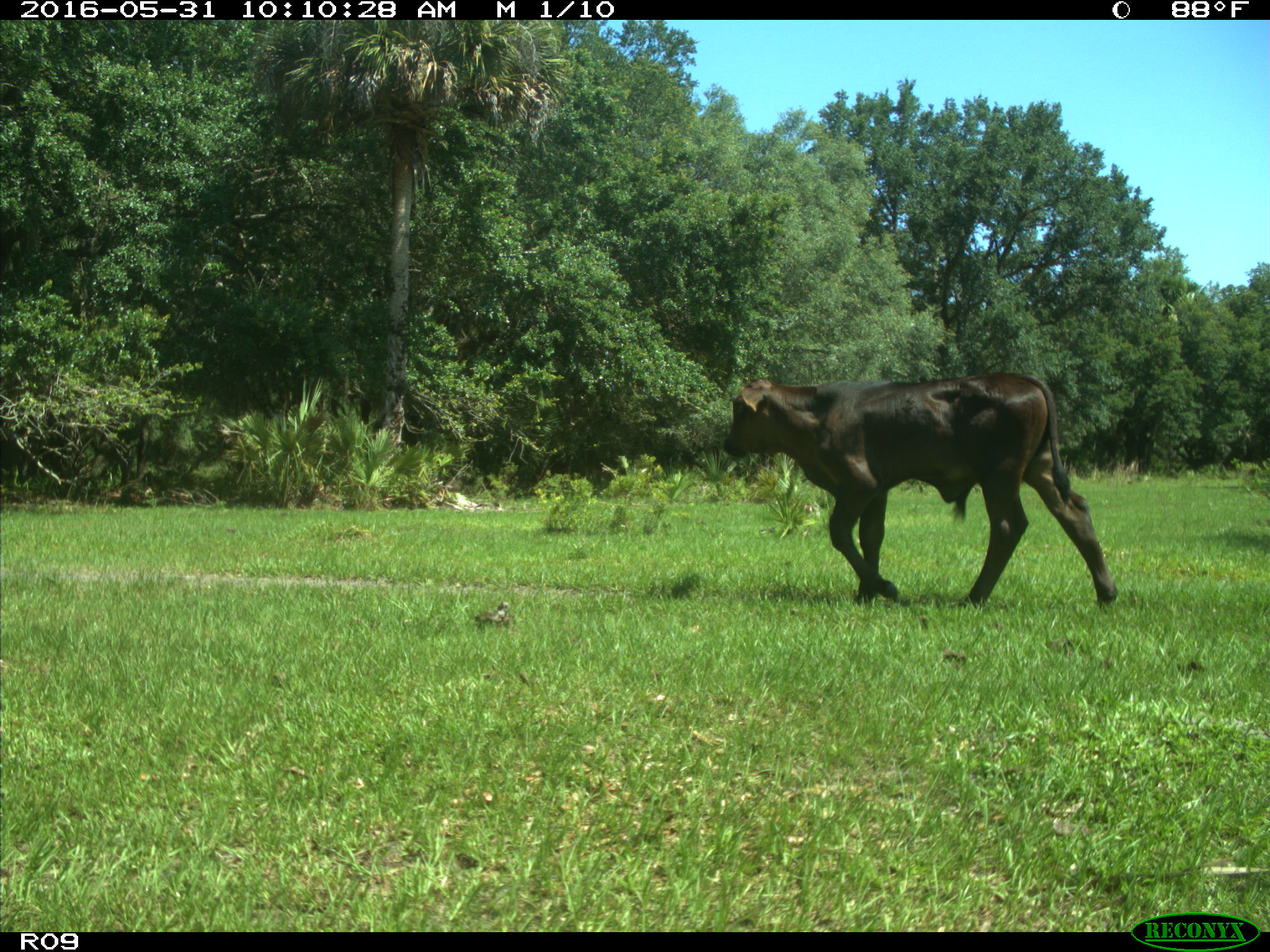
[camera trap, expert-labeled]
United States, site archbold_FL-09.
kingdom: Animalia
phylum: Chordata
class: Mammalia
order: Artiodactyla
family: Bovidae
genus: Bos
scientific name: Bos taurus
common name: domestic cow